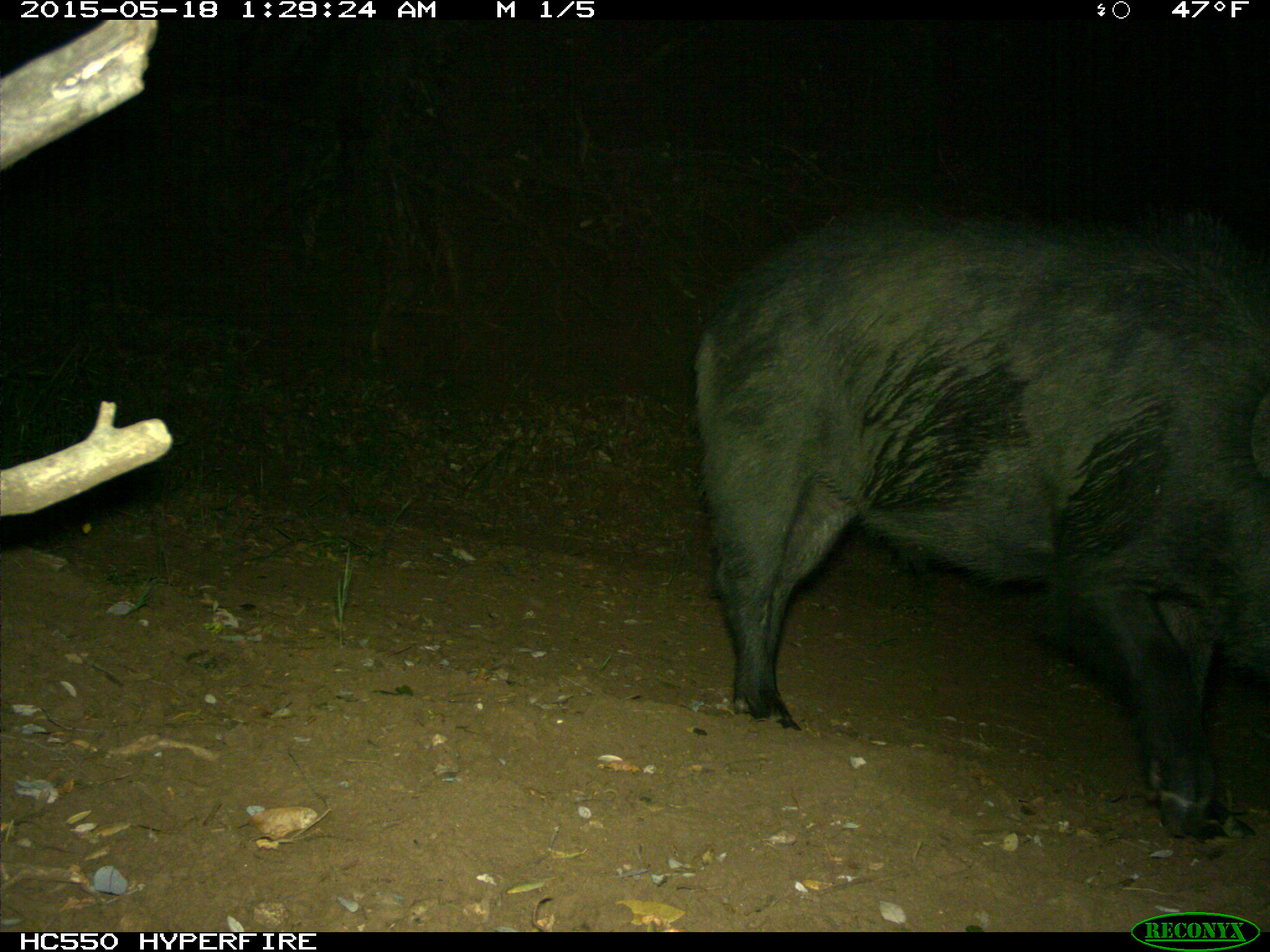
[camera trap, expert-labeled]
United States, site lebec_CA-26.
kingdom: Animalia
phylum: Chordata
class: Mammalia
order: Artiodactyla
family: Suidae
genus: Sus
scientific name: Sus scrofa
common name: wild boar